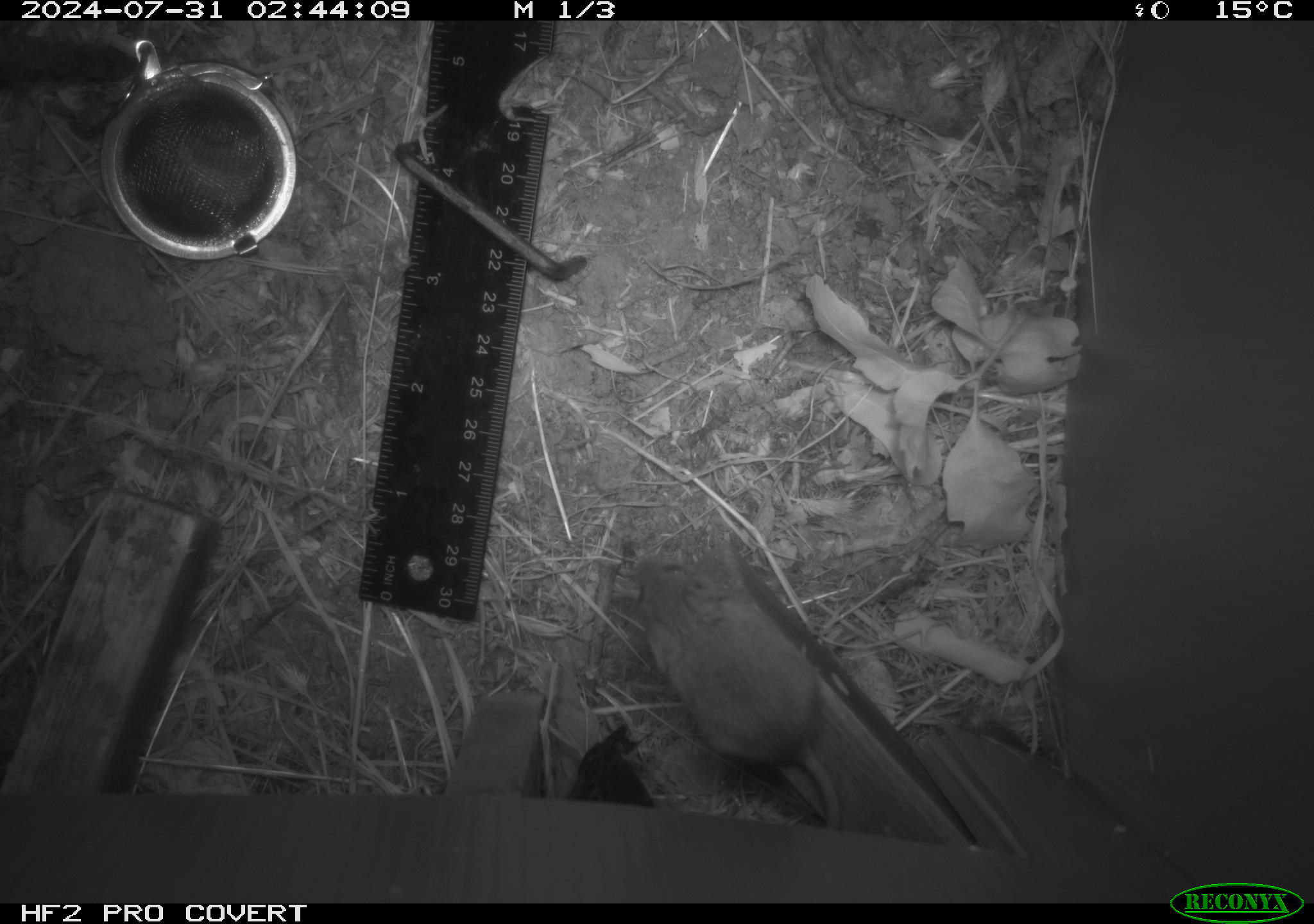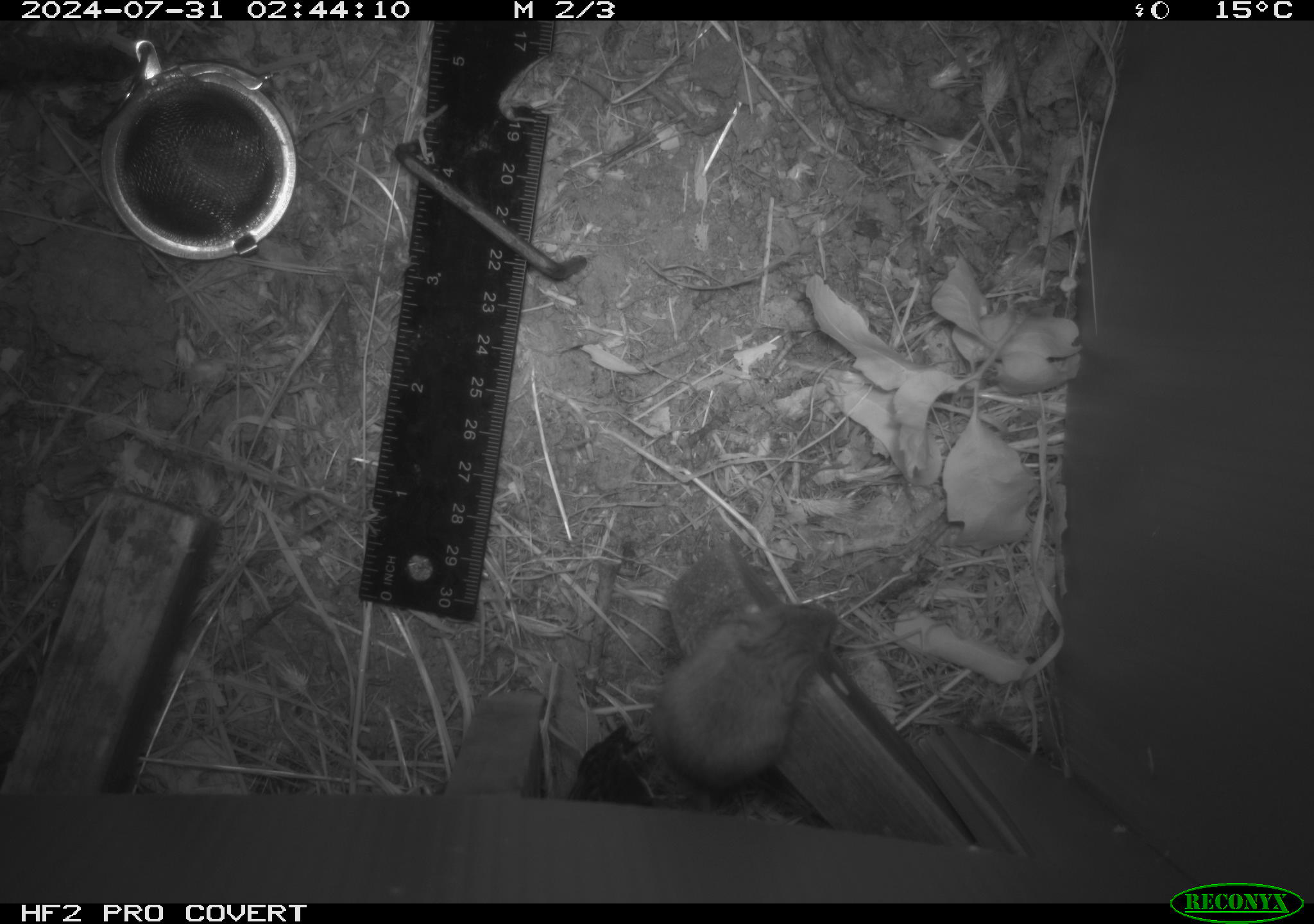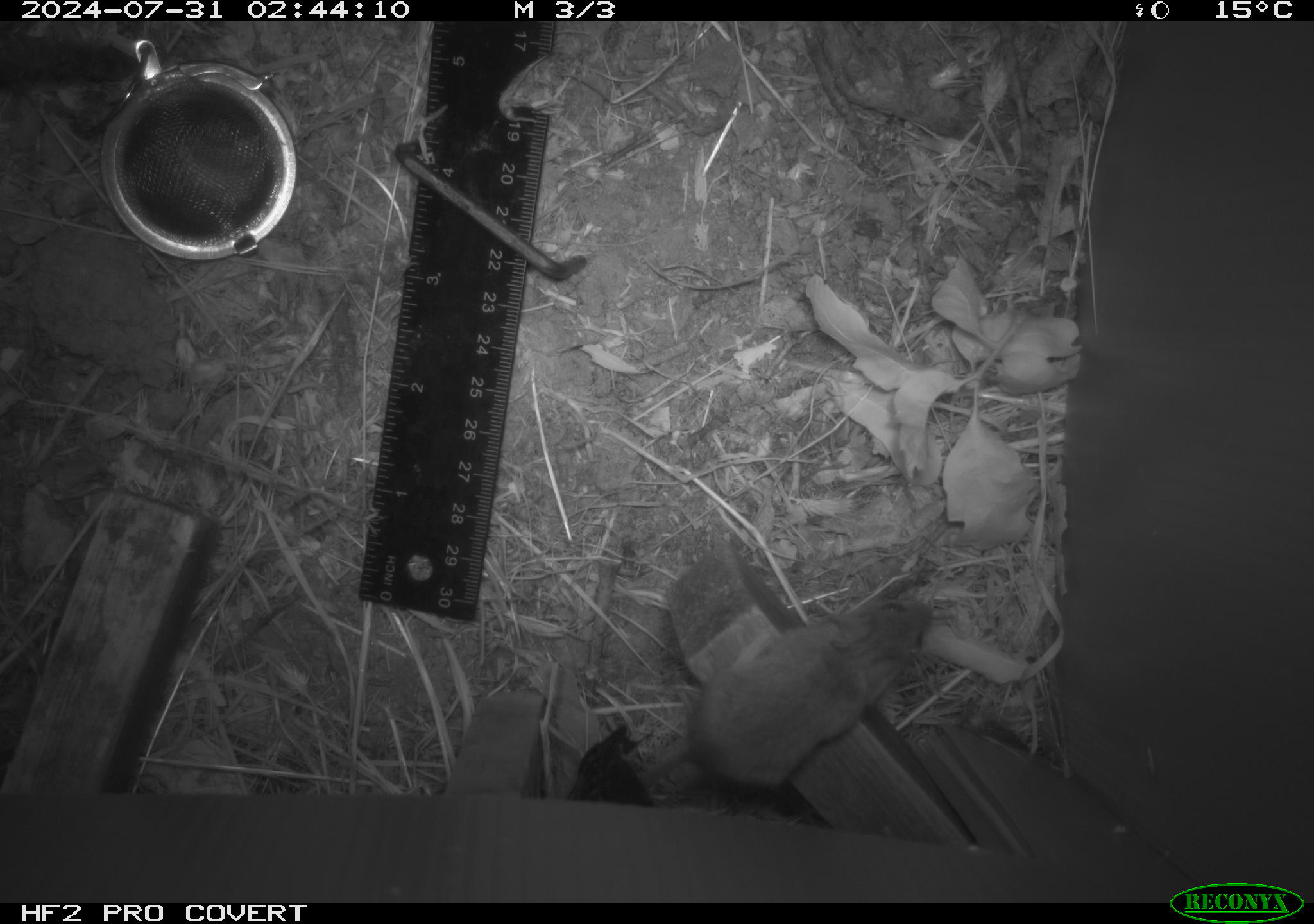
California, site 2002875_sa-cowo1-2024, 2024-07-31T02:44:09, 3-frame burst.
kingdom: Animalia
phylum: Chordata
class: Mammalia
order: Rodentia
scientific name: Rodentia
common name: mouse species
Mouse species (Rodentia).